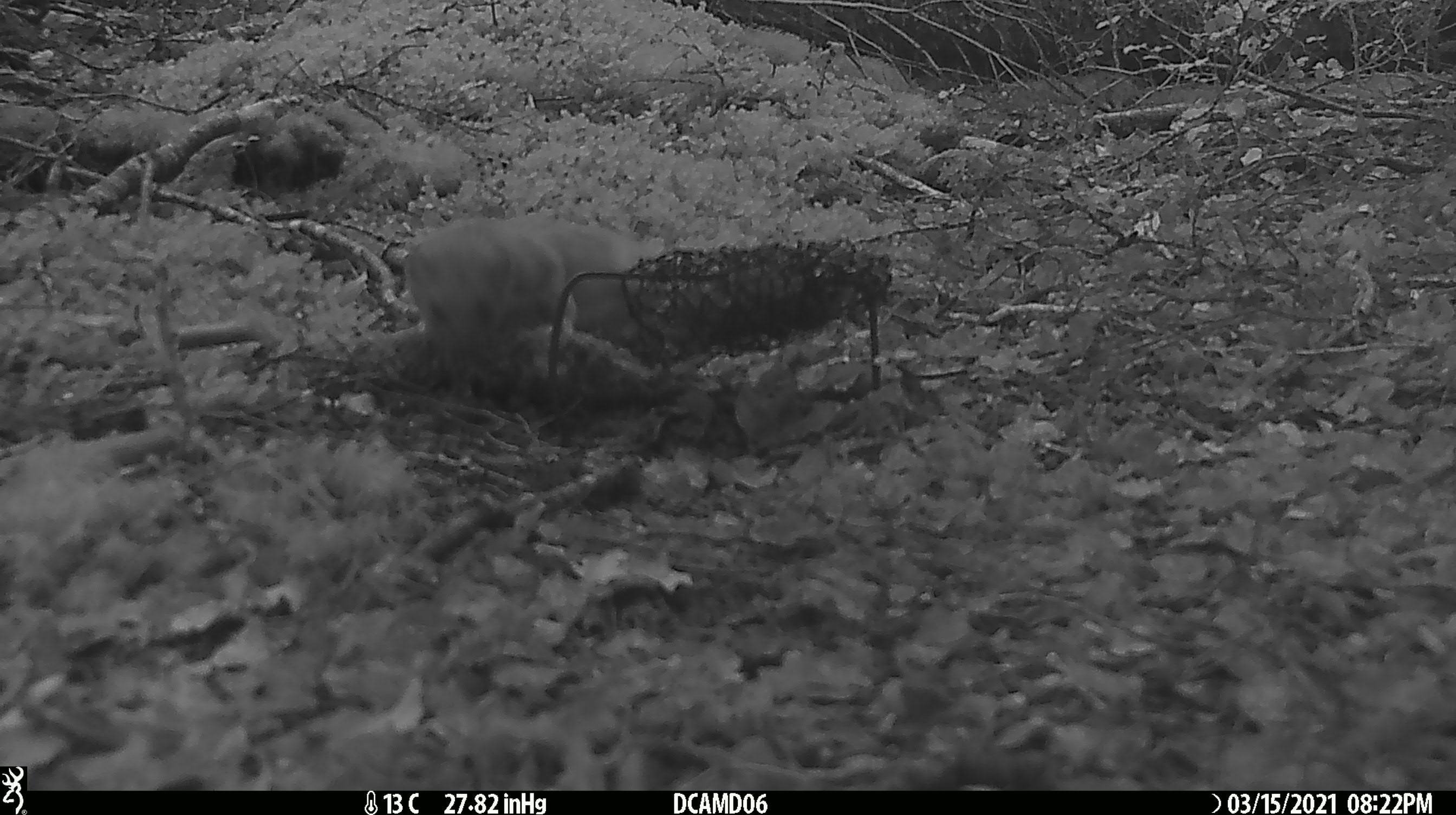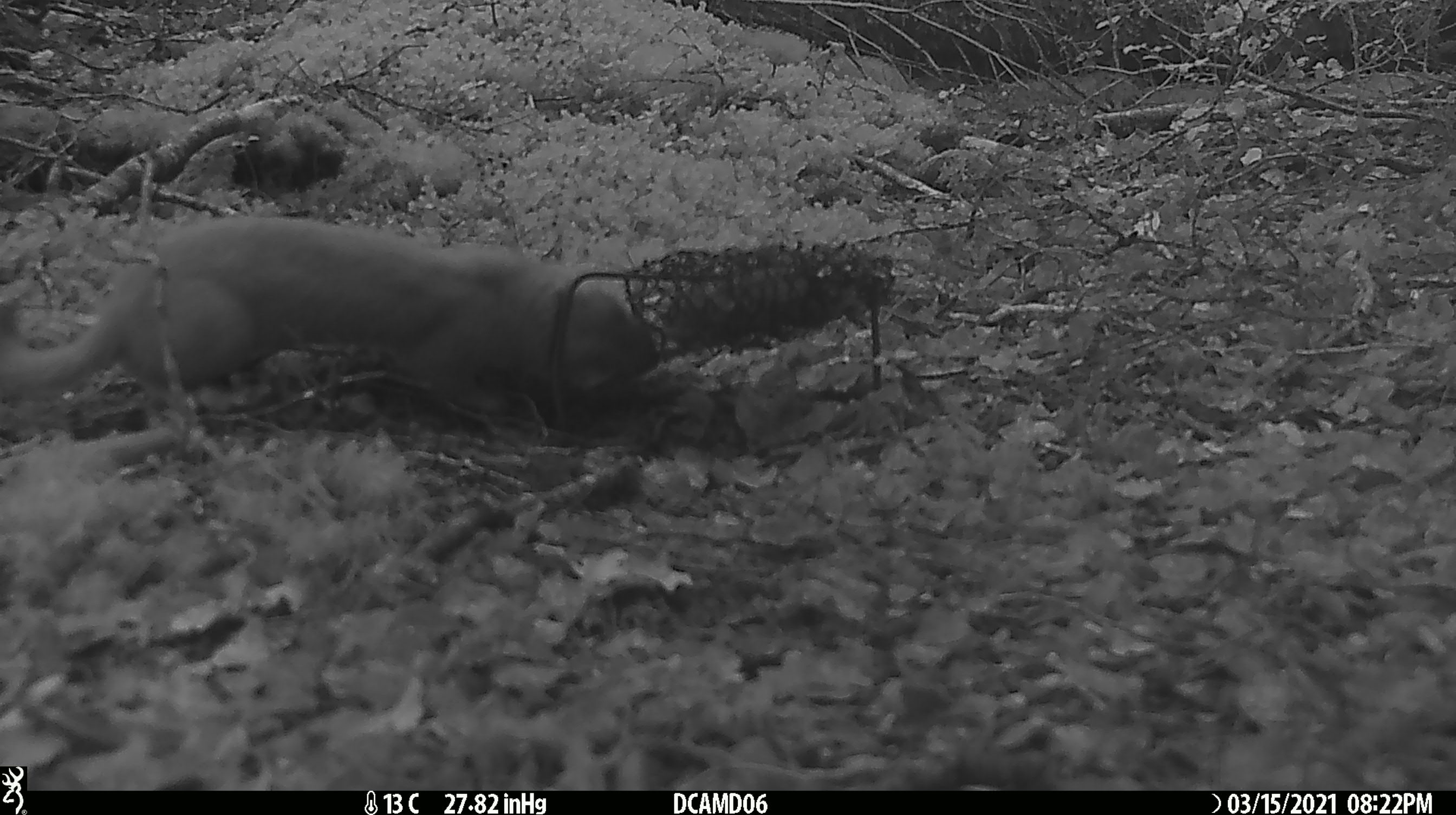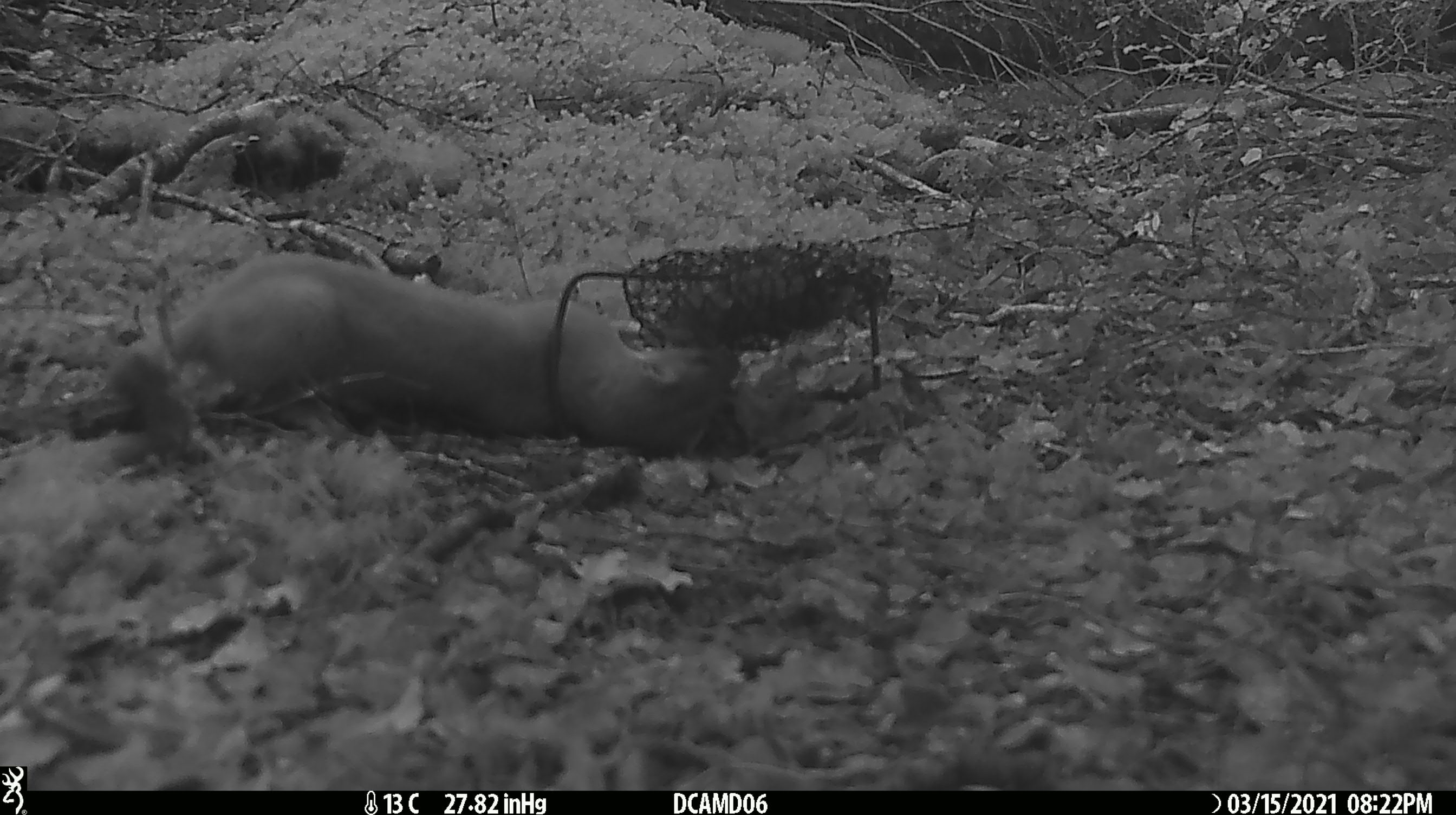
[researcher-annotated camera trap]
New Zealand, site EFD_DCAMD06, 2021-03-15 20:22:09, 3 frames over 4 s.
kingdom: Animalia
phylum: Chordata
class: Mammalia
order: Carnivora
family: Mustelidae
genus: Mustela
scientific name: Mustela erminea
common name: stoat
Stoat (Mustela erminea).